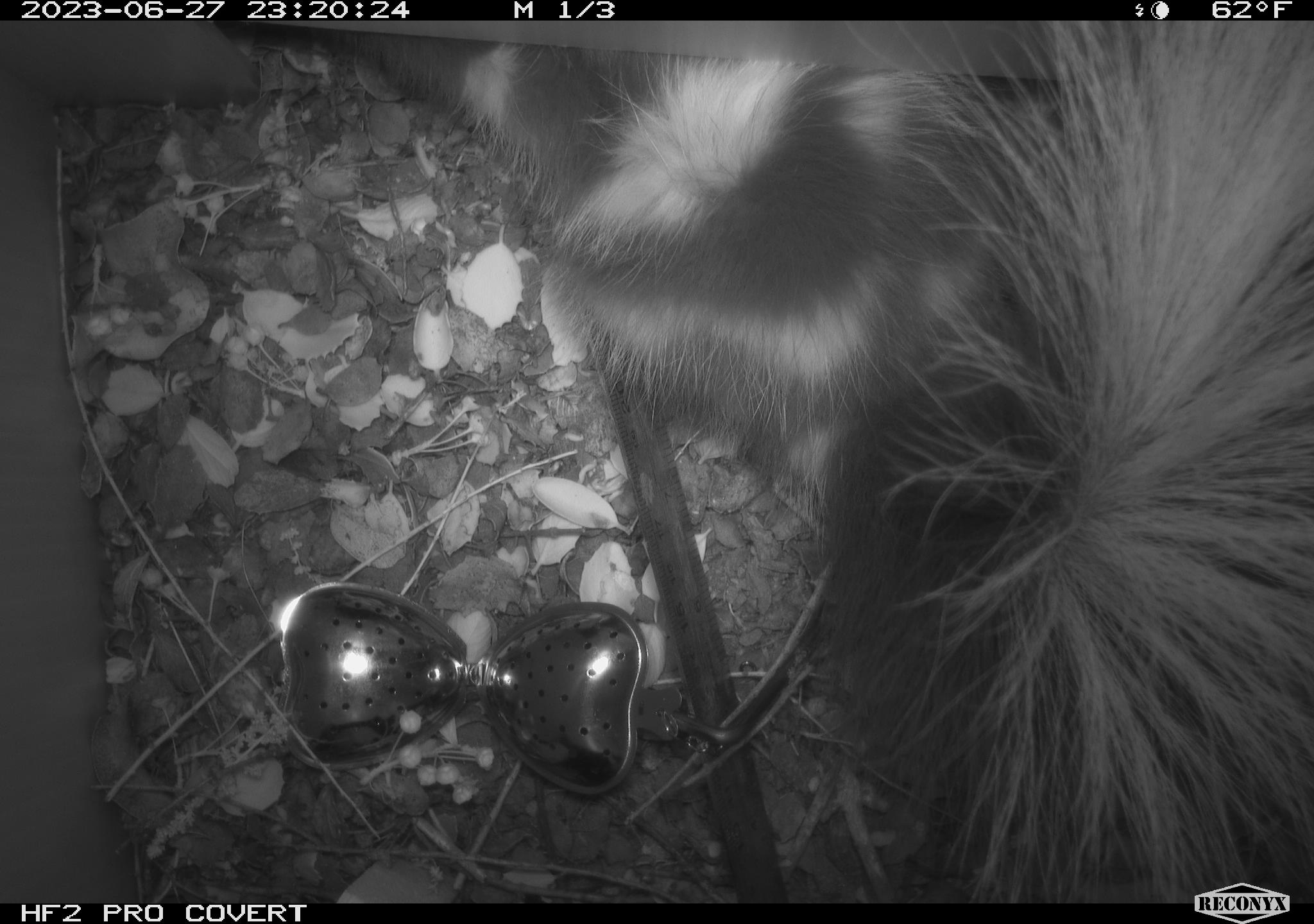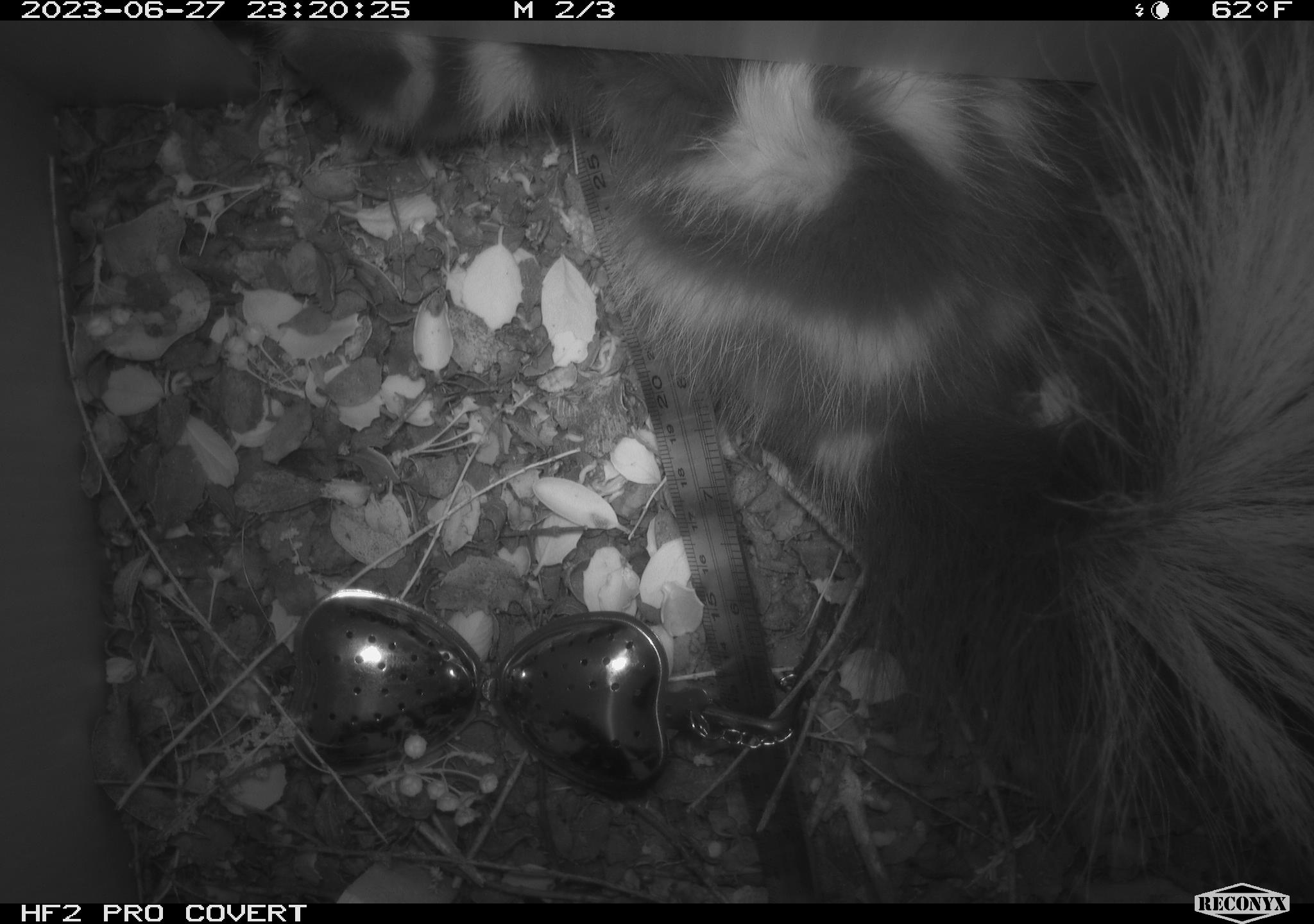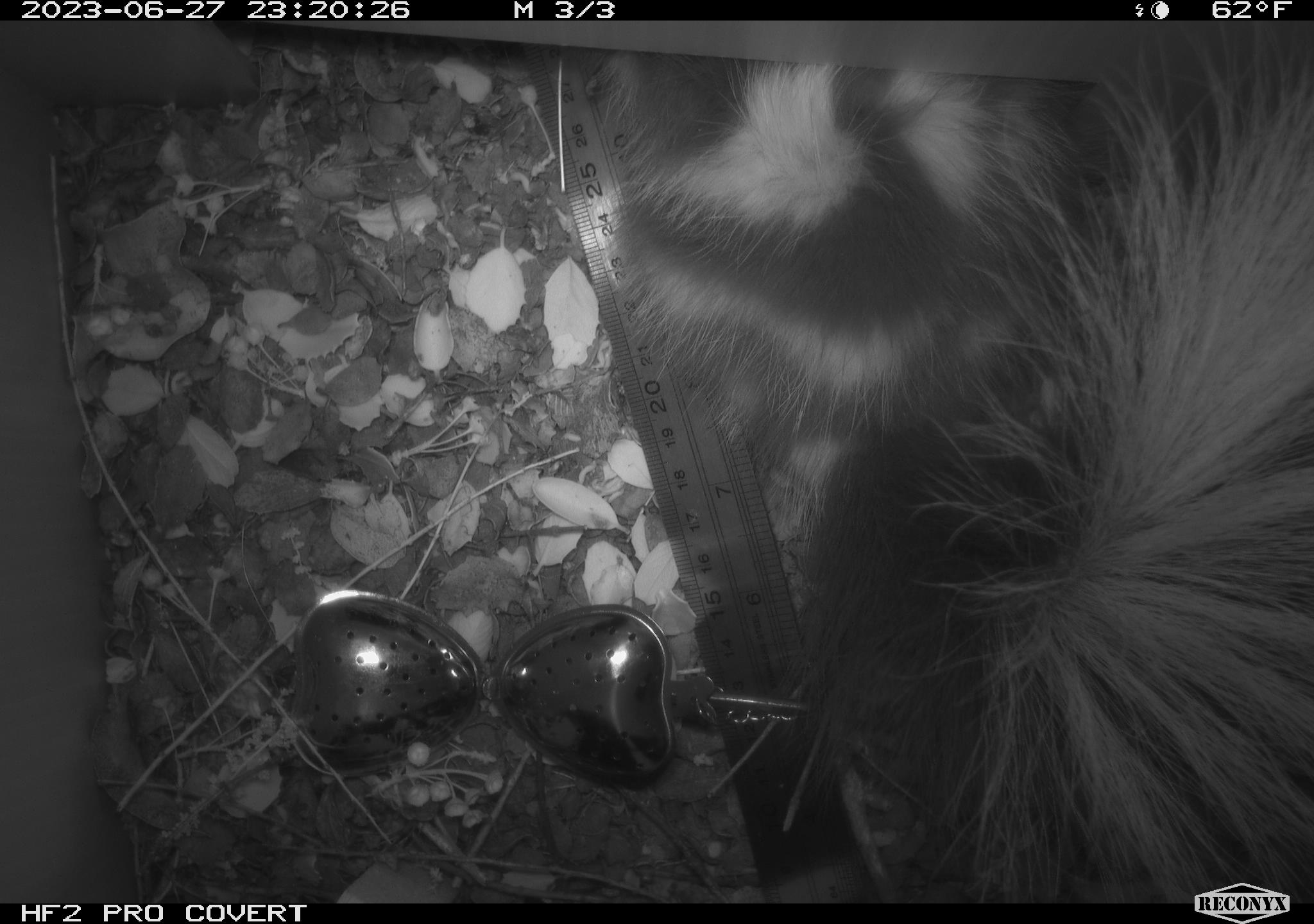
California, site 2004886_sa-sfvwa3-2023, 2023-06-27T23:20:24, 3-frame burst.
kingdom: Animalia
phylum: Chordata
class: Mammalia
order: Carnivora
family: Mephitidae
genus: Spilogale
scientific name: Spilogale gracilis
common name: western spotted skunk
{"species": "western spotted skunk (Spilogale gracilis)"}